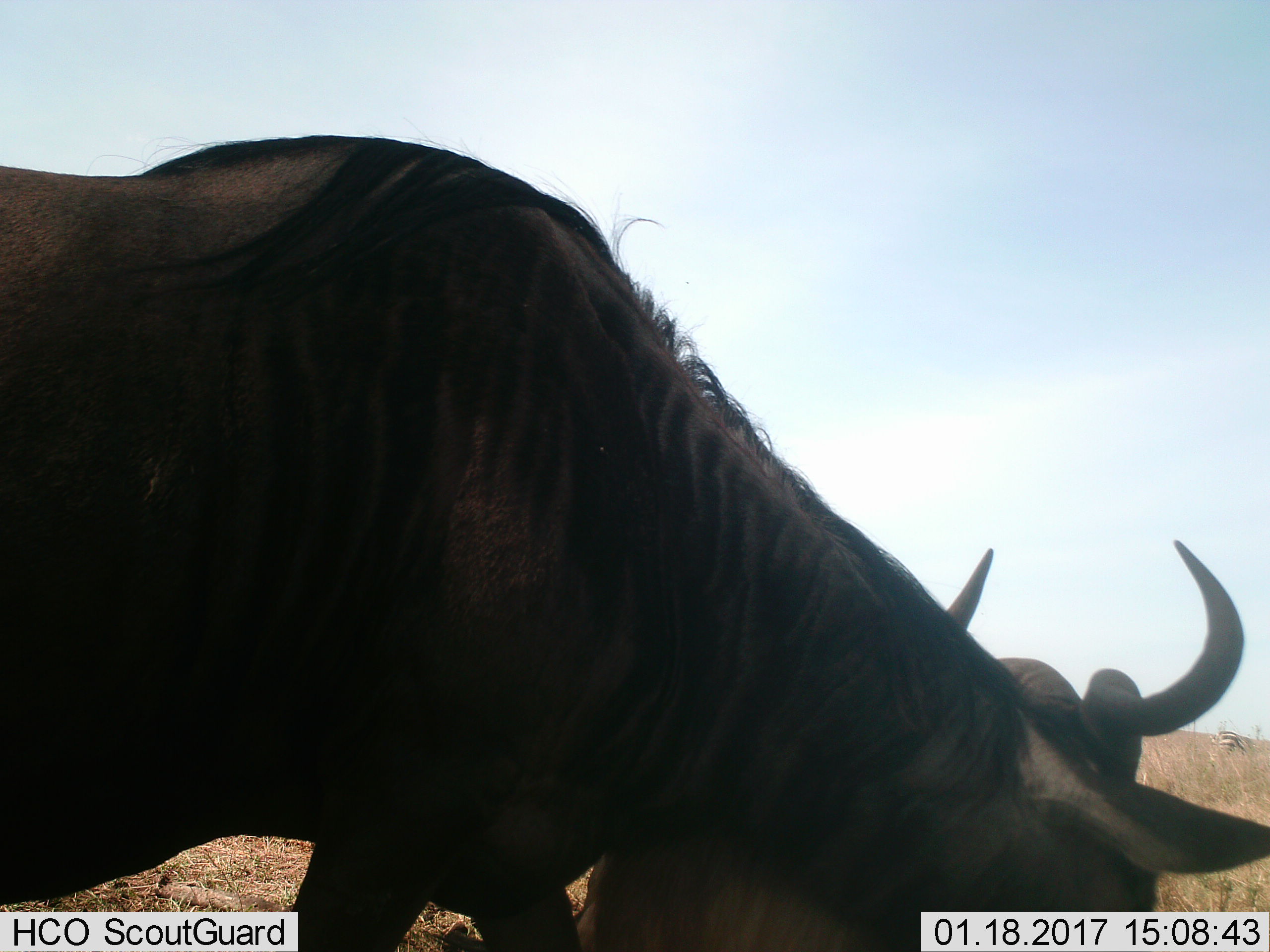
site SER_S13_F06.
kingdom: Animalia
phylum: Chordata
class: Mammalia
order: Artiodactyla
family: Bovidae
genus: Connochaetes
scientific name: Connochaetes taurinus taurinus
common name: blue wildebeest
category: wildebeestblue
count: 1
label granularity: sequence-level